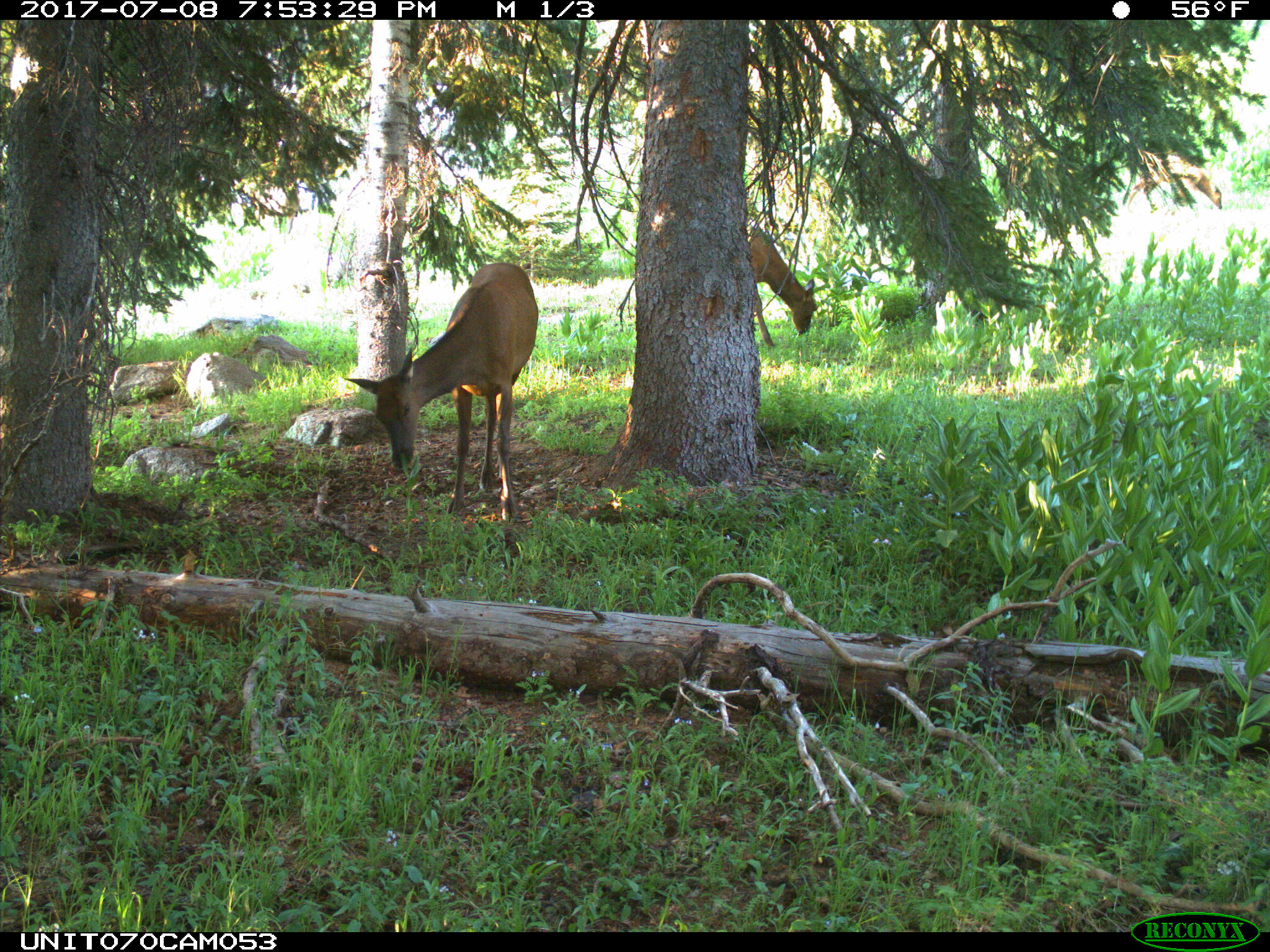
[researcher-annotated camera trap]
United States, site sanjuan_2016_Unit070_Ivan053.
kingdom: Animalia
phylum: Chordata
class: Mammalia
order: Artiodactyla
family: Cervidae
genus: Cervus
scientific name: Cervus elaphus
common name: red deer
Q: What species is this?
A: Cervus elaphus (red deer).